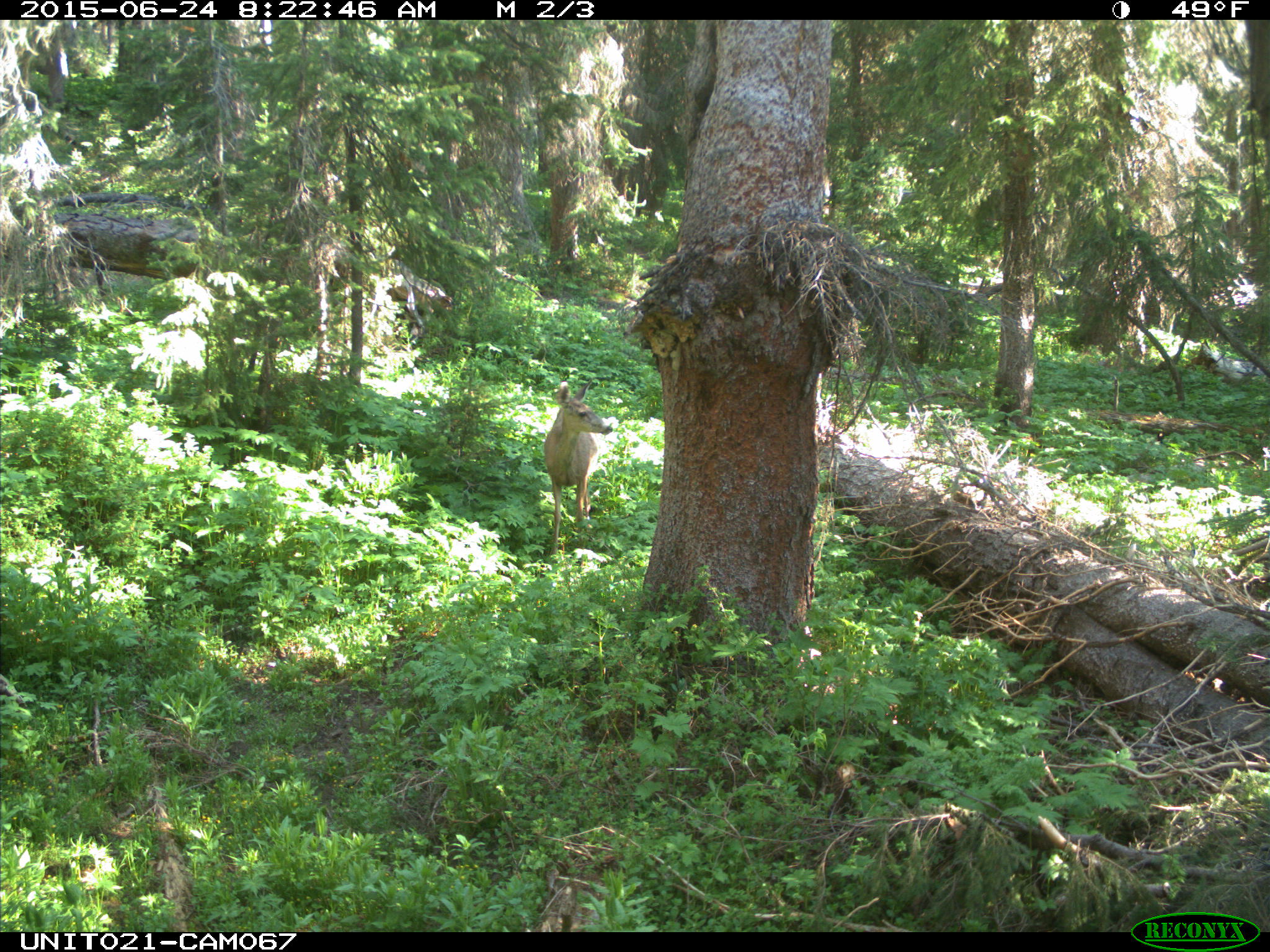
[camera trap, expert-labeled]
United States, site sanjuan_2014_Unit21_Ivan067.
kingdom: Animalia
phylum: Chordata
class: Mammalia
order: Artiodactyla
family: Cervidae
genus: Odocoileus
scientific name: Odocoileus hemionus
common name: mule deer